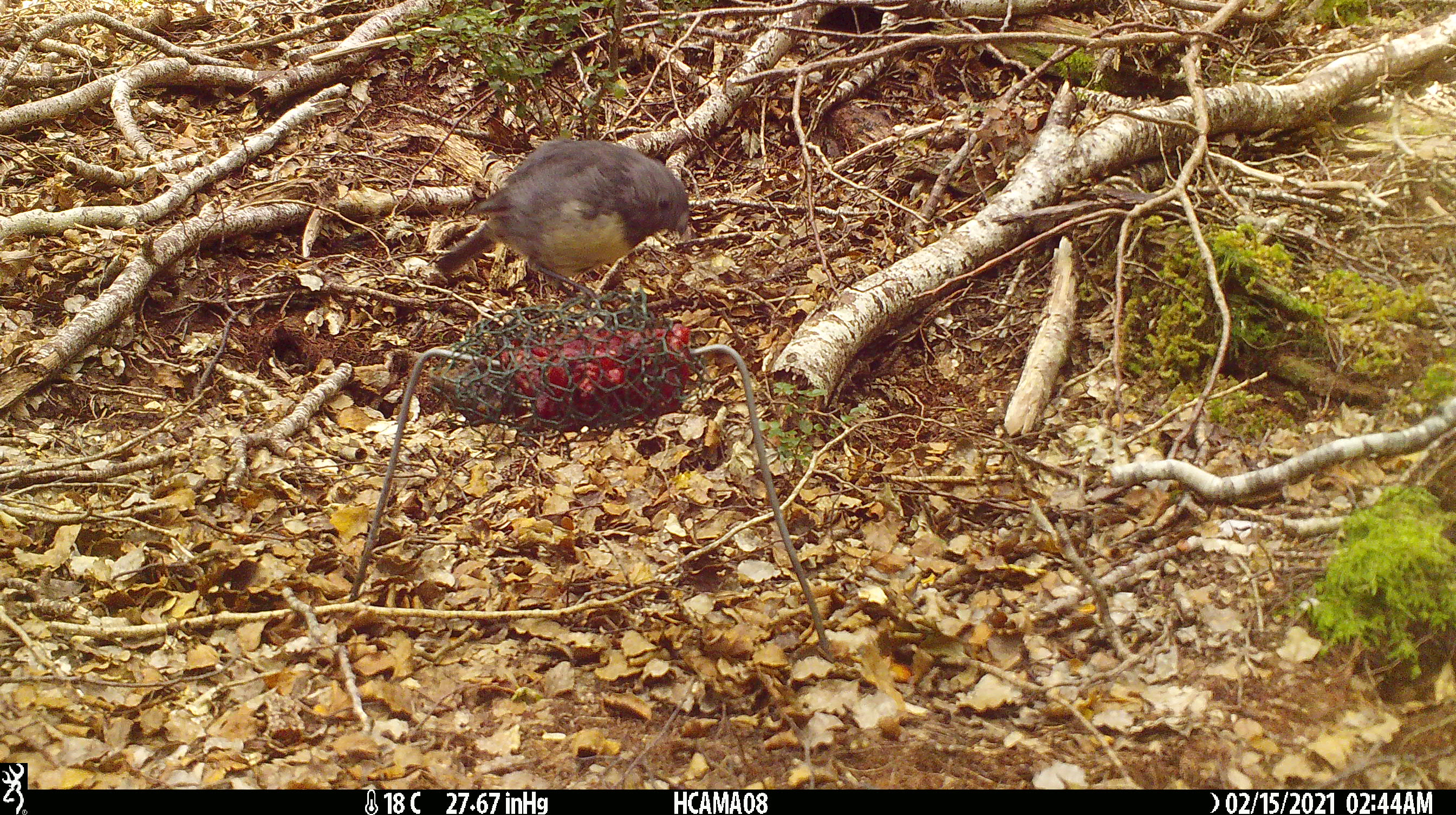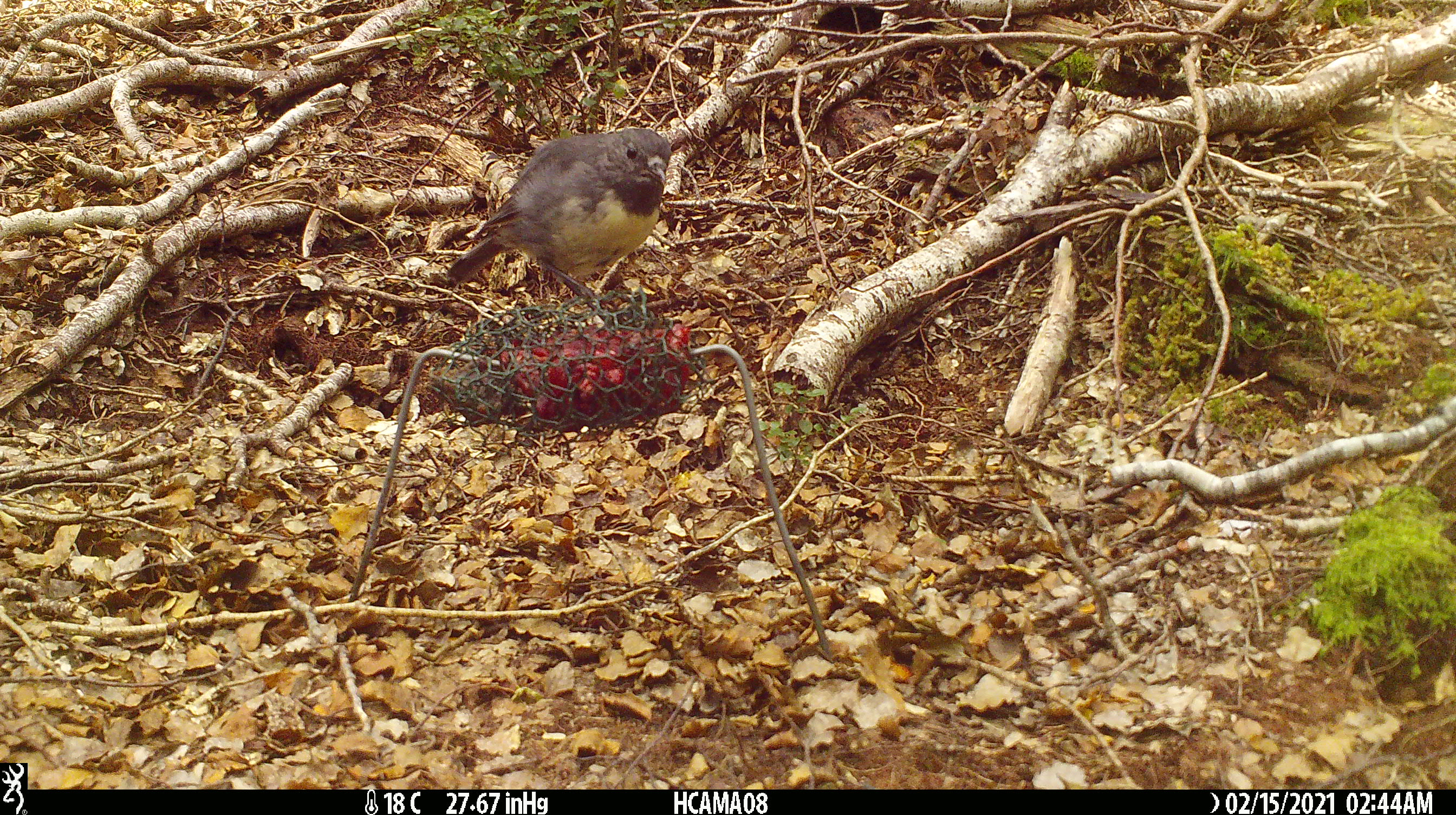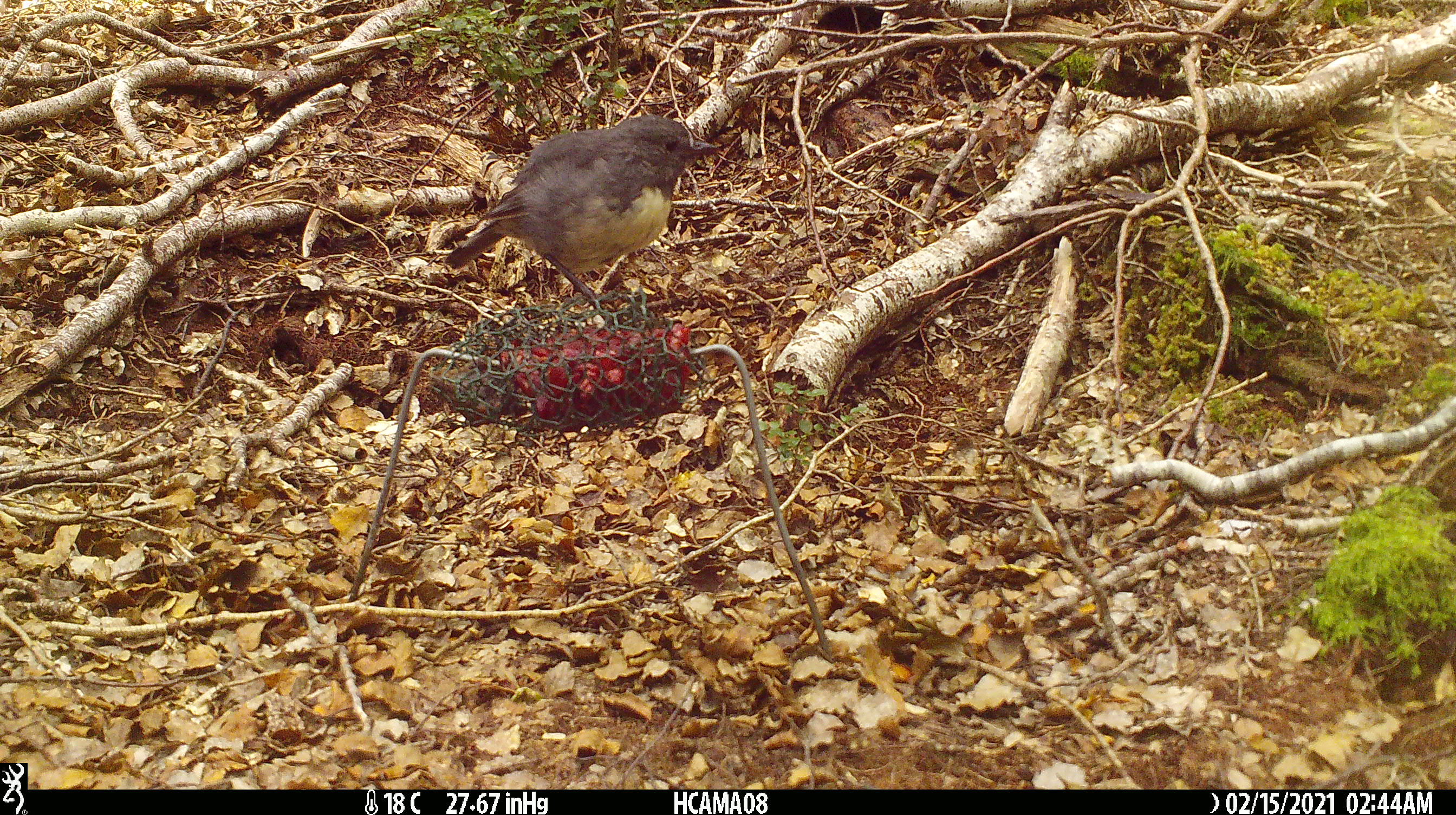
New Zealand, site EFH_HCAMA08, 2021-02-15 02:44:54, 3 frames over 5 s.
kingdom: Animalia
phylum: Chordata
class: Aves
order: Passeriformes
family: Petroicidae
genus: Petroica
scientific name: Petroica australis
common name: new zealand robin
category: robin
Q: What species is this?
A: Robin (new zealand robin) (Petroica australis).